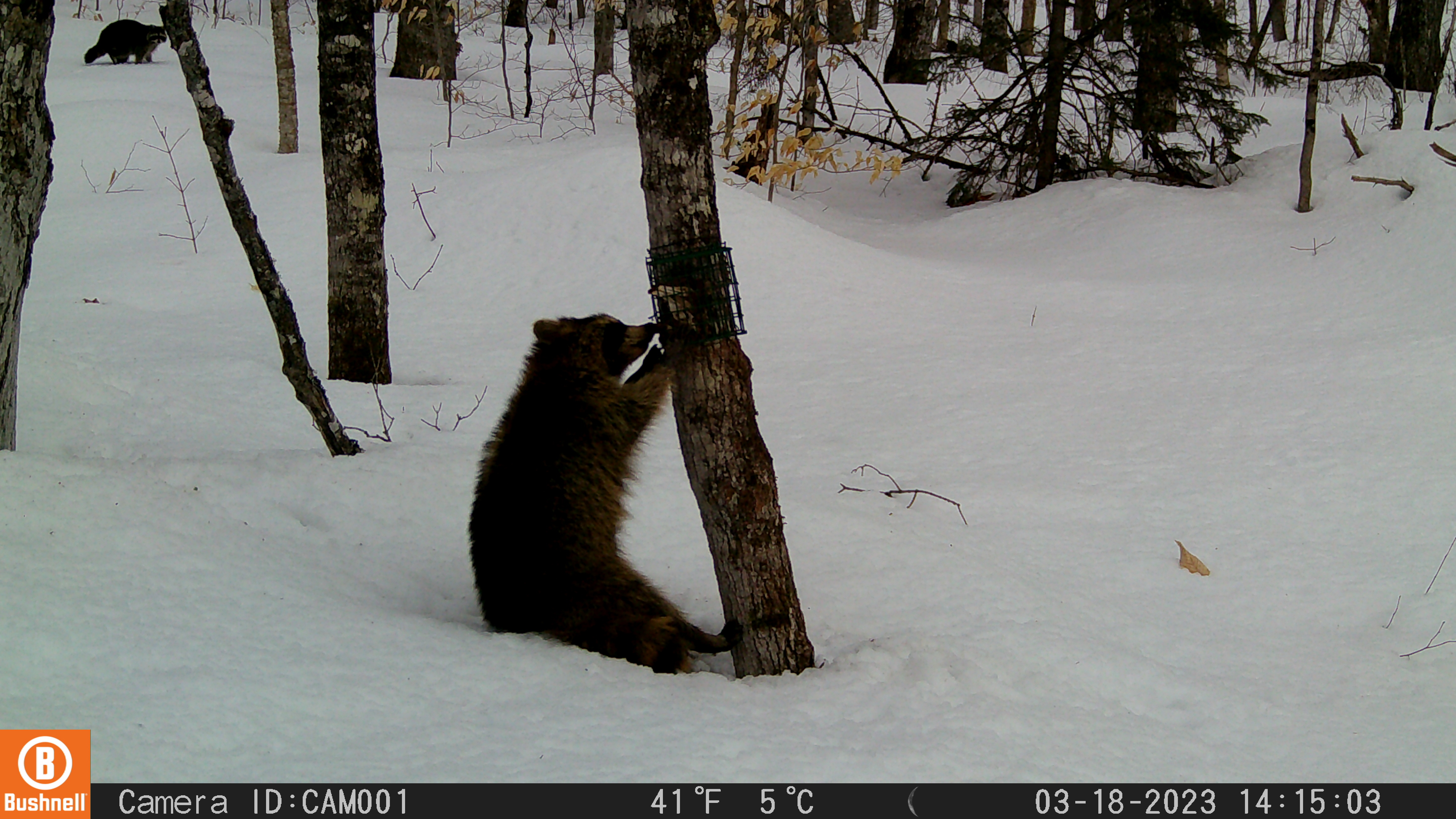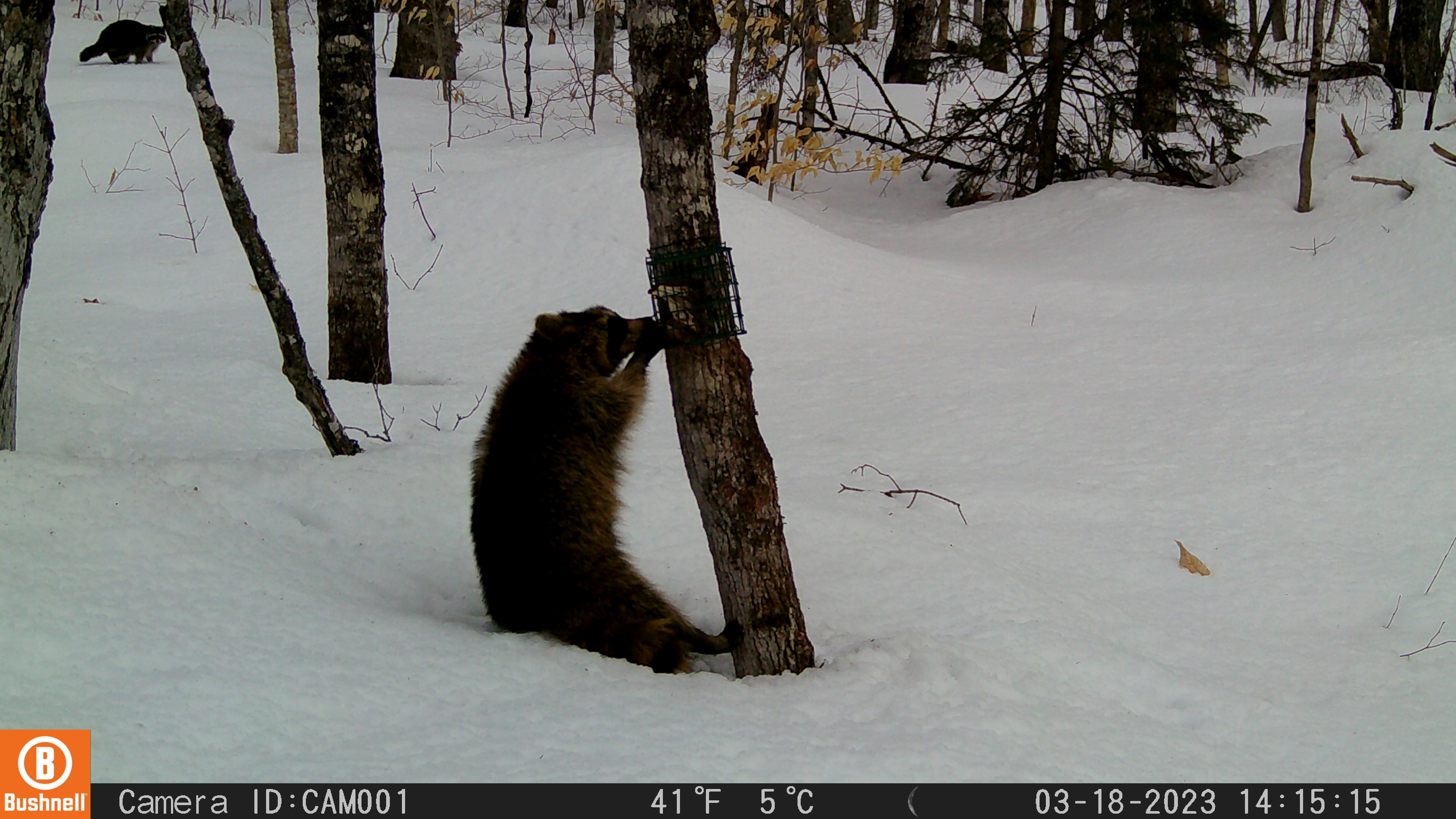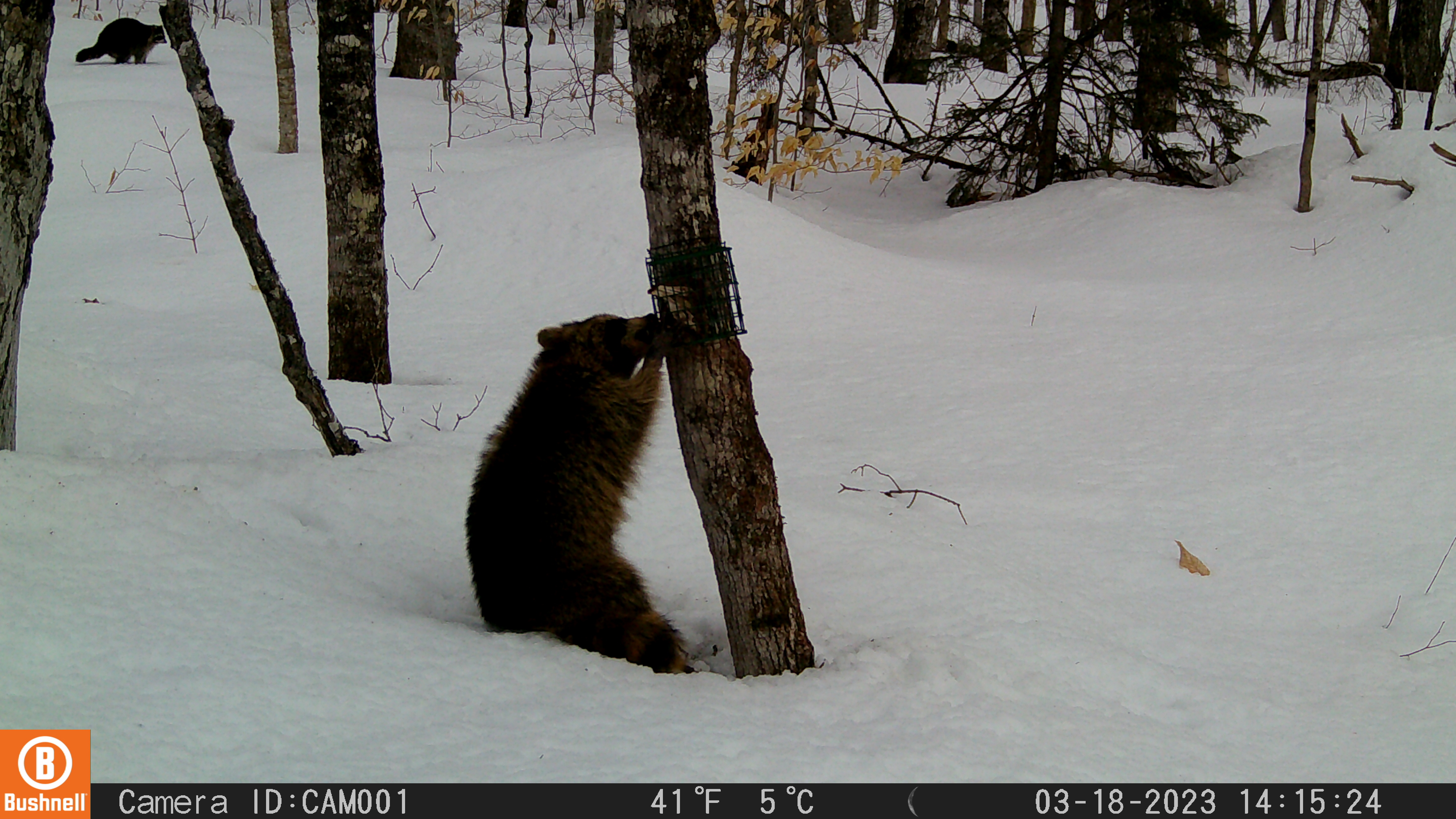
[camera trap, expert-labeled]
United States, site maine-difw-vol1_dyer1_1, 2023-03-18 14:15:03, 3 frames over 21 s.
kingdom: Animalia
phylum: Chordata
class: Mammalia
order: Carnivora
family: Procyonidae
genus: Procyon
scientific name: Procyon lotor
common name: raccoon